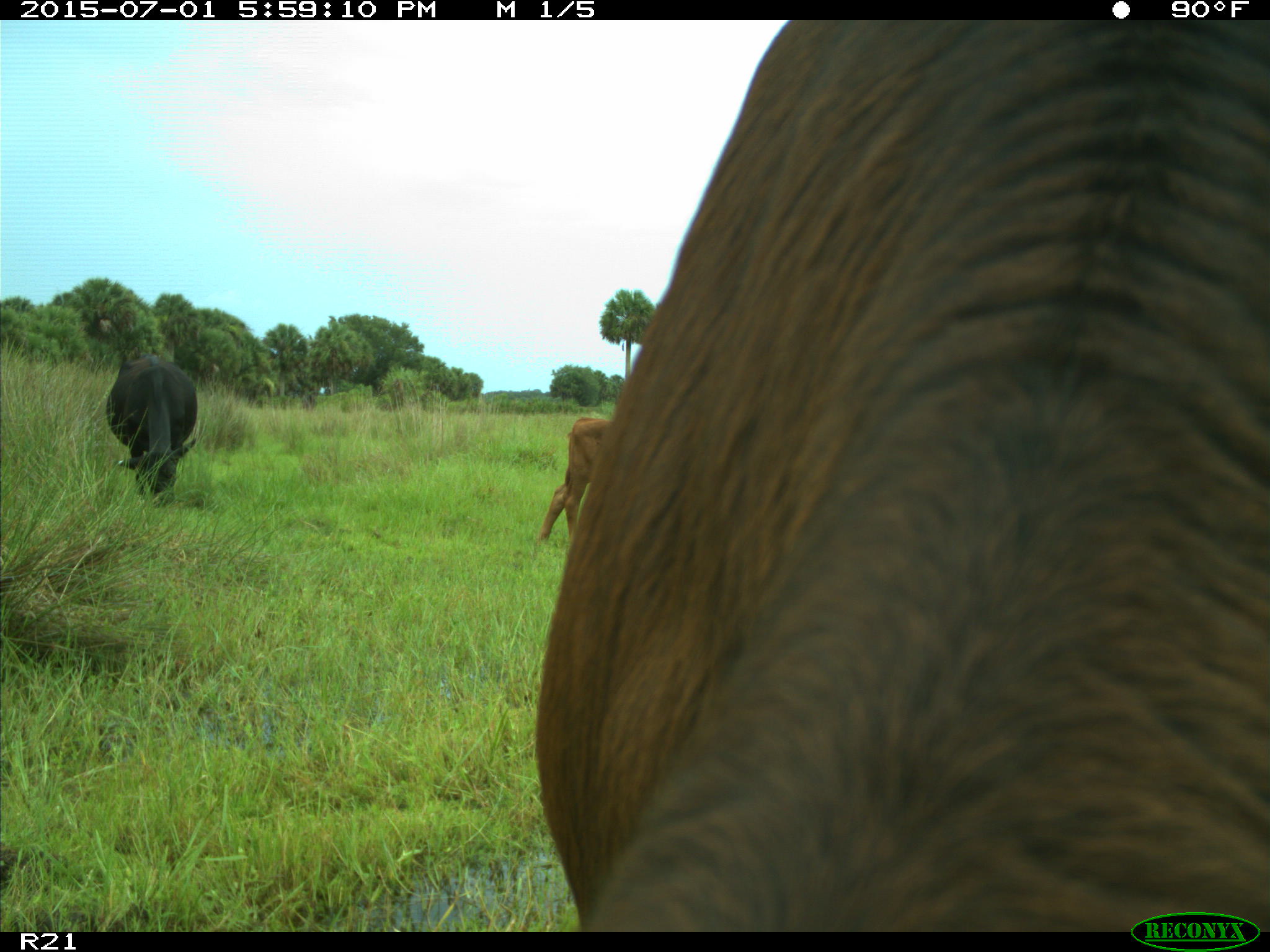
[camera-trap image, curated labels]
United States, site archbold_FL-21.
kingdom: Animalia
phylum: Chordata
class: Mammalia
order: Artiodactyla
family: Bovidae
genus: Bos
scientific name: Bos taurus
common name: domestic cow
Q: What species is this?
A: Bos taurus (domestic cow).